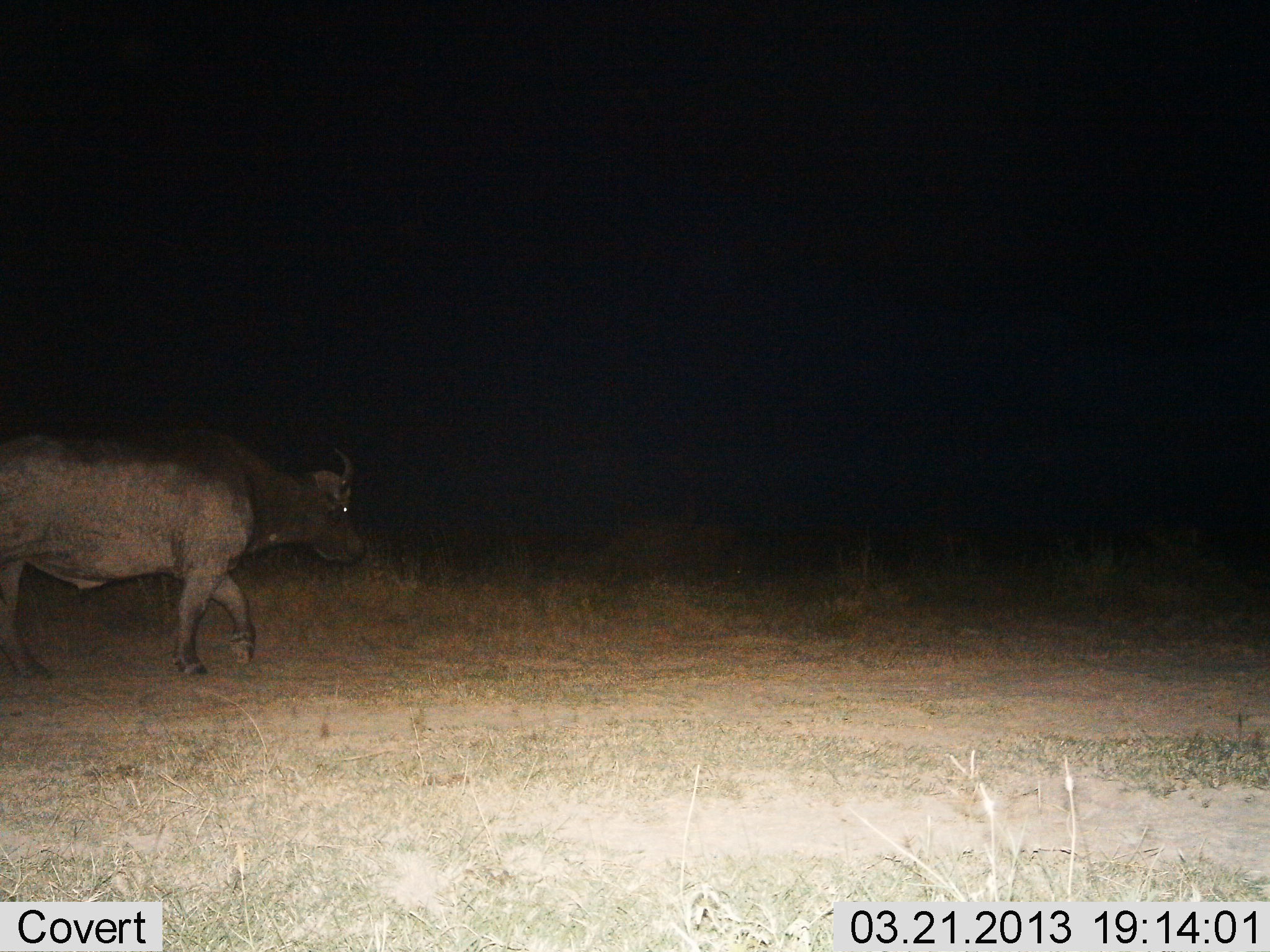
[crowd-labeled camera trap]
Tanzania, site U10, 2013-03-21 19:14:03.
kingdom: Animalia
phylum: Chordata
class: Mammalia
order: Artiodactyla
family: Bovidae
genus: Syncerus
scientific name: Syncerus caffer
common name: cape buffalo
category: buffalo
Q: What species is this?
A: Buffalo (cape buffalo) (Syncerus caffer).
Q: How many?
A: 1.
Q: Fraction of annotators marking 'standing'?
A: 10%.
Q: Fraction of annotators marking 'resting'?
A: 0%.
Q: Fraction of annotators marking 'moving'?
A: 90%.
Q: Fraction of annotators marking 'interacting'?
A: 0%.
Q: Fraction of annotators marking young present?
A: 0%.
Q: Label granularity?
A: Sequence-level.